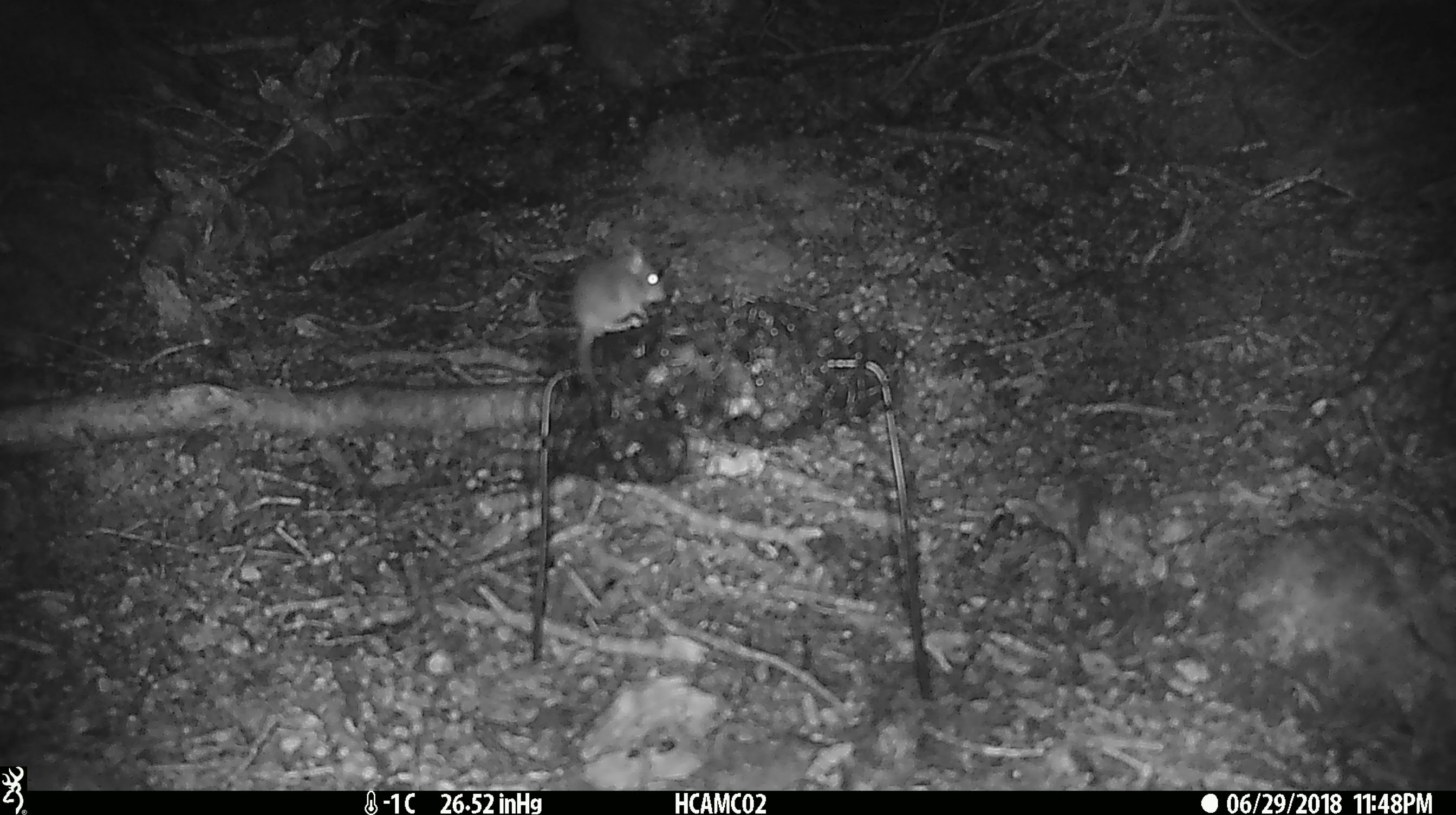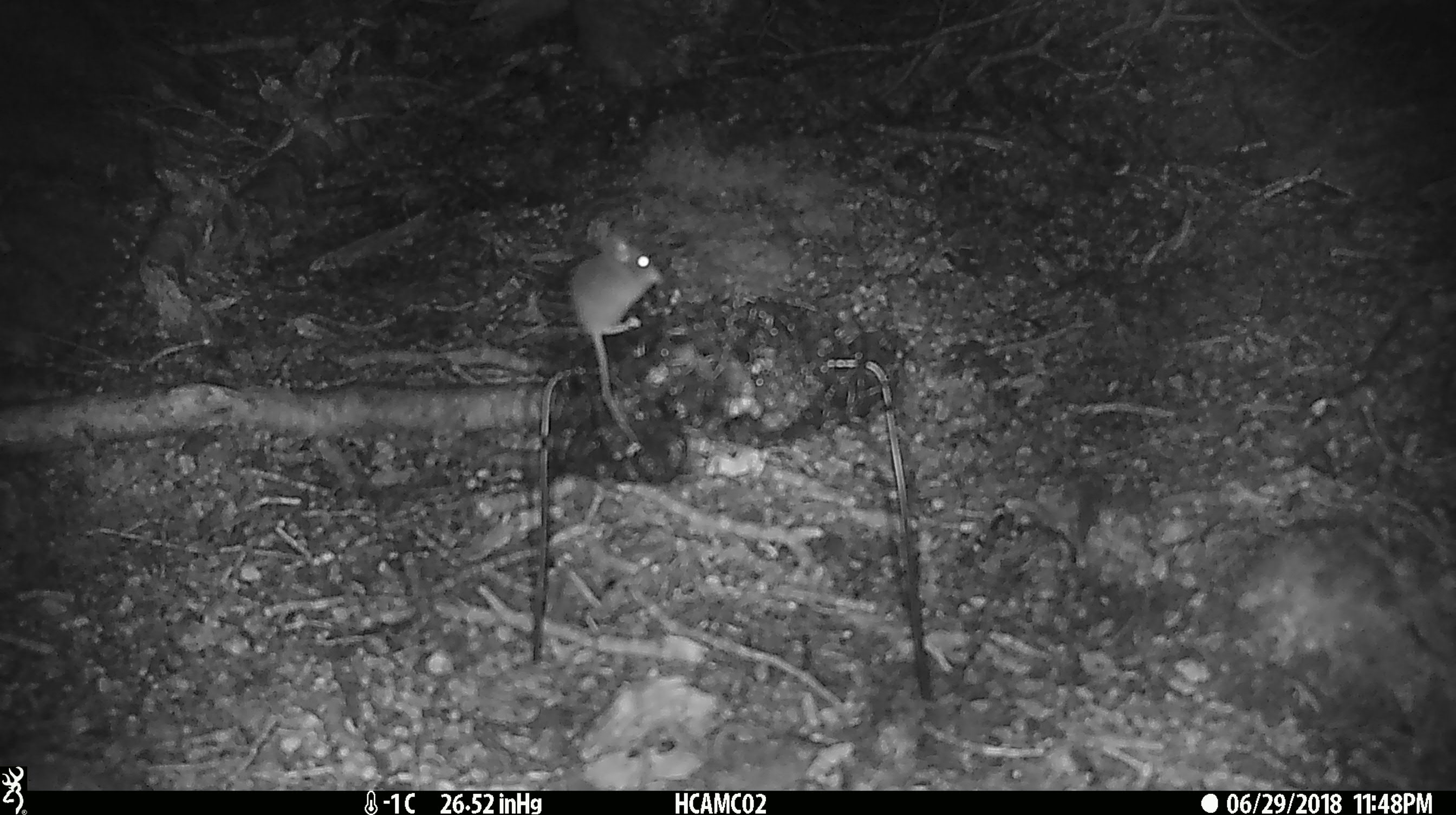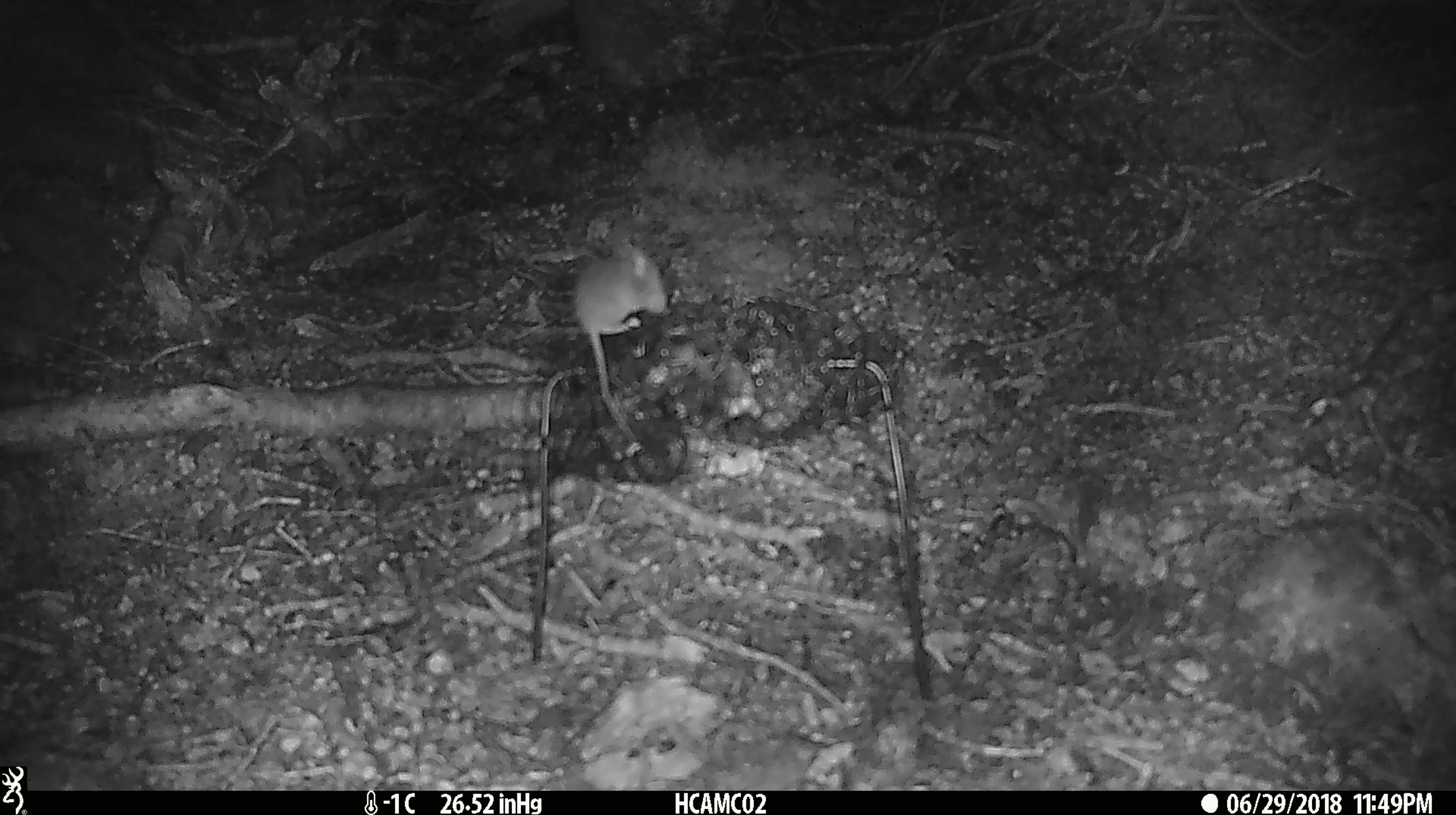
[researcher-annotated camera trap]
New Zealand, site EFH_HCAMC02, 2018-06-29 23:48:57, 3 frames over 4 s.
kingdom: Animalia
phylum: Chordata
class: Mammalia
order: Rodentia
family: Muridae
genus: Mus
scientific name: Mus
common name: mouse